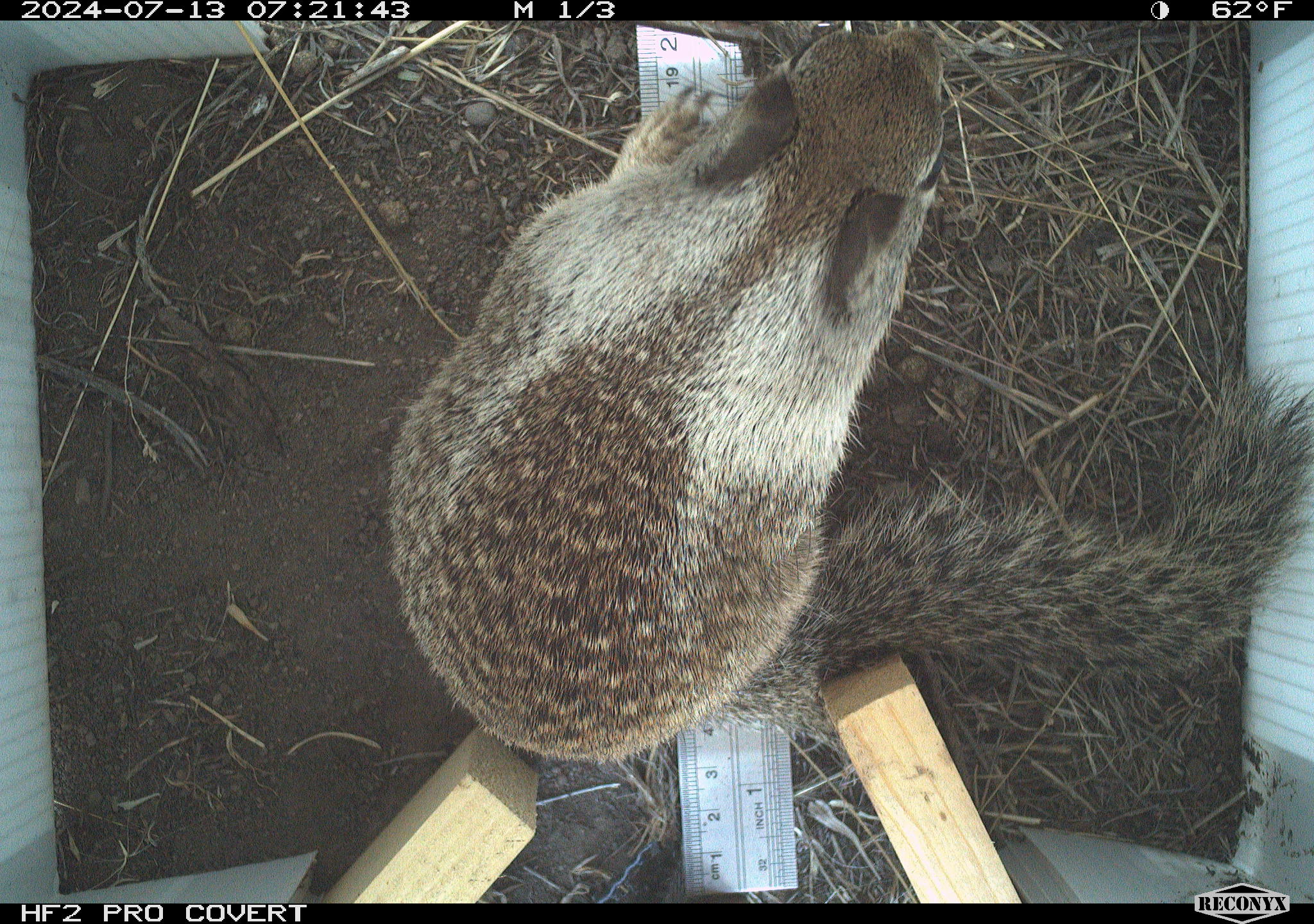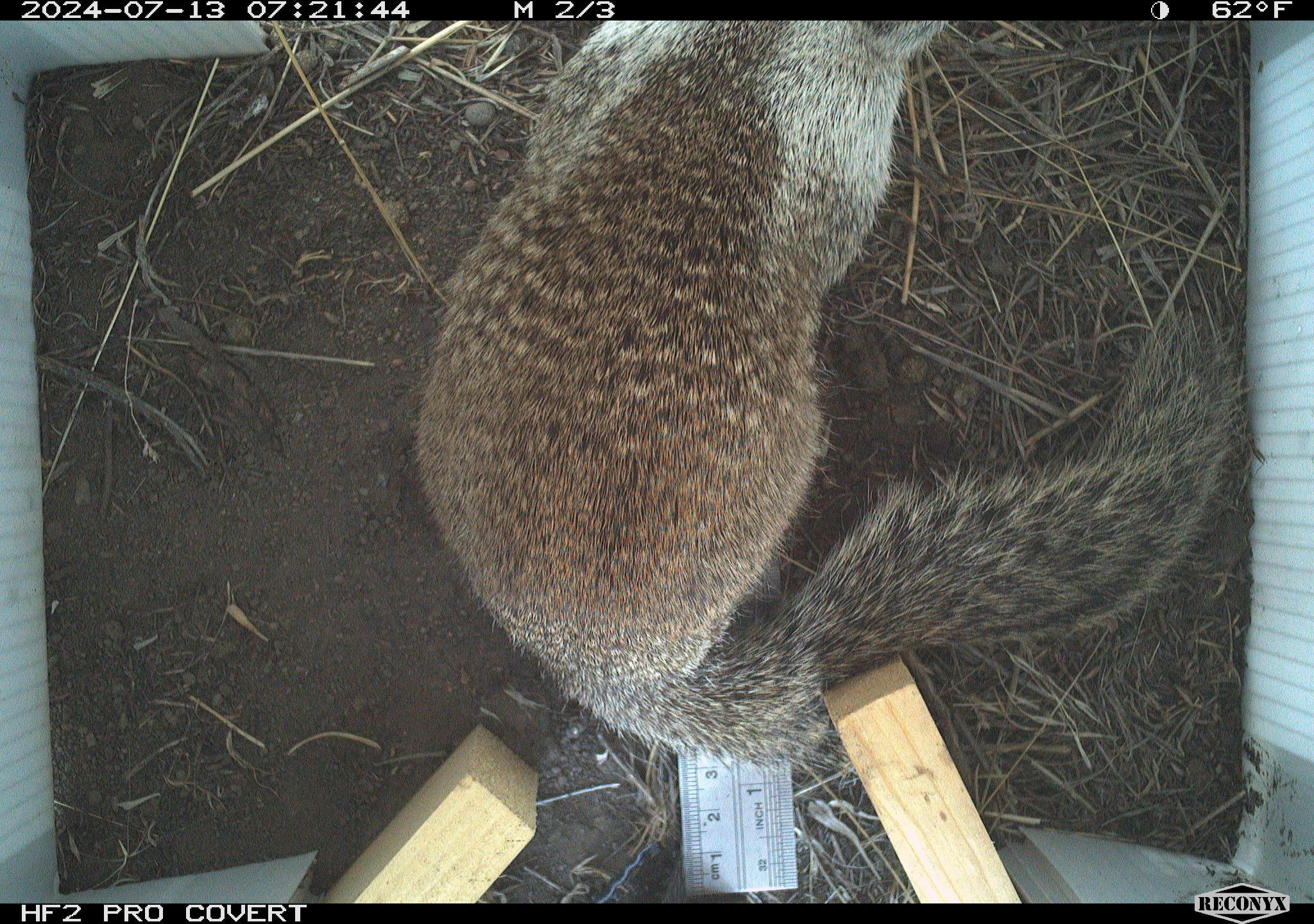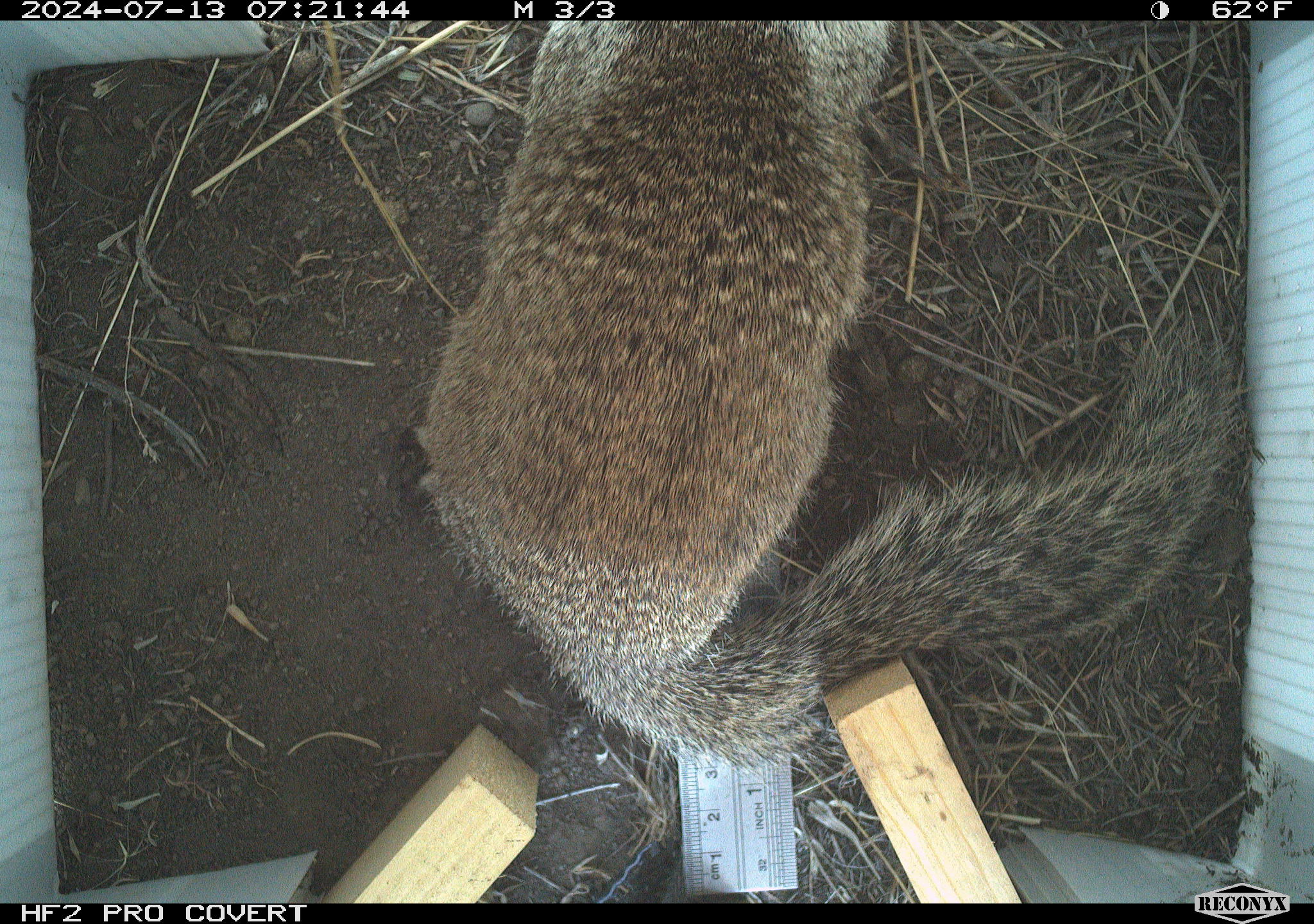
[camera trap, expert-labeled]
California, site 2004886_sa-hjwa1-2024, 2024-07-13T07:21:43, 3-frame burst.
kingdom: Animalia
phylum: Chordata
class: Mammalia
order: Rodentia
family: Sciuridae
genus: Otospermophilus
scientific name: Otospermophilus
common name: north american rock squirrels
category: otospermophilus species